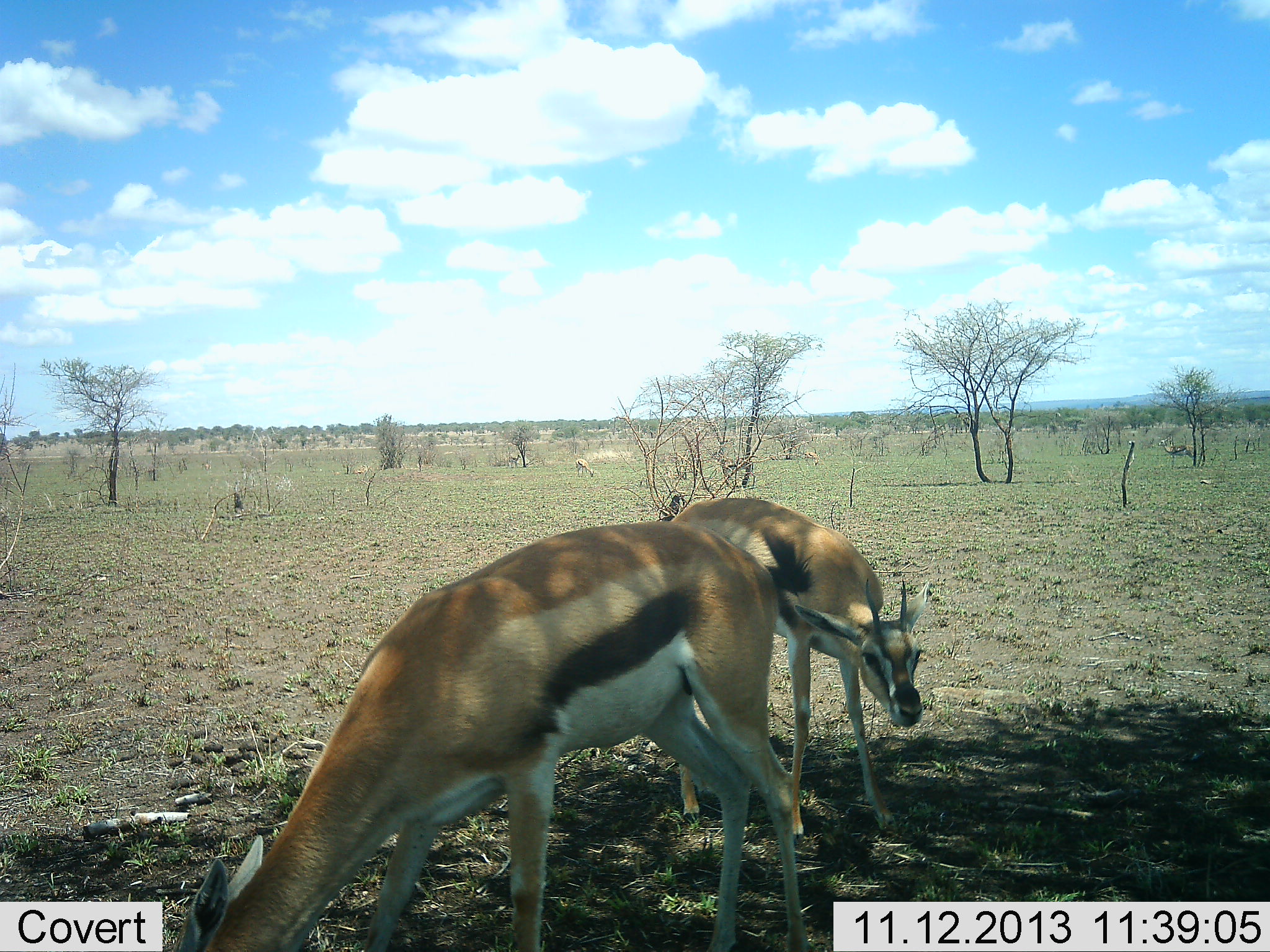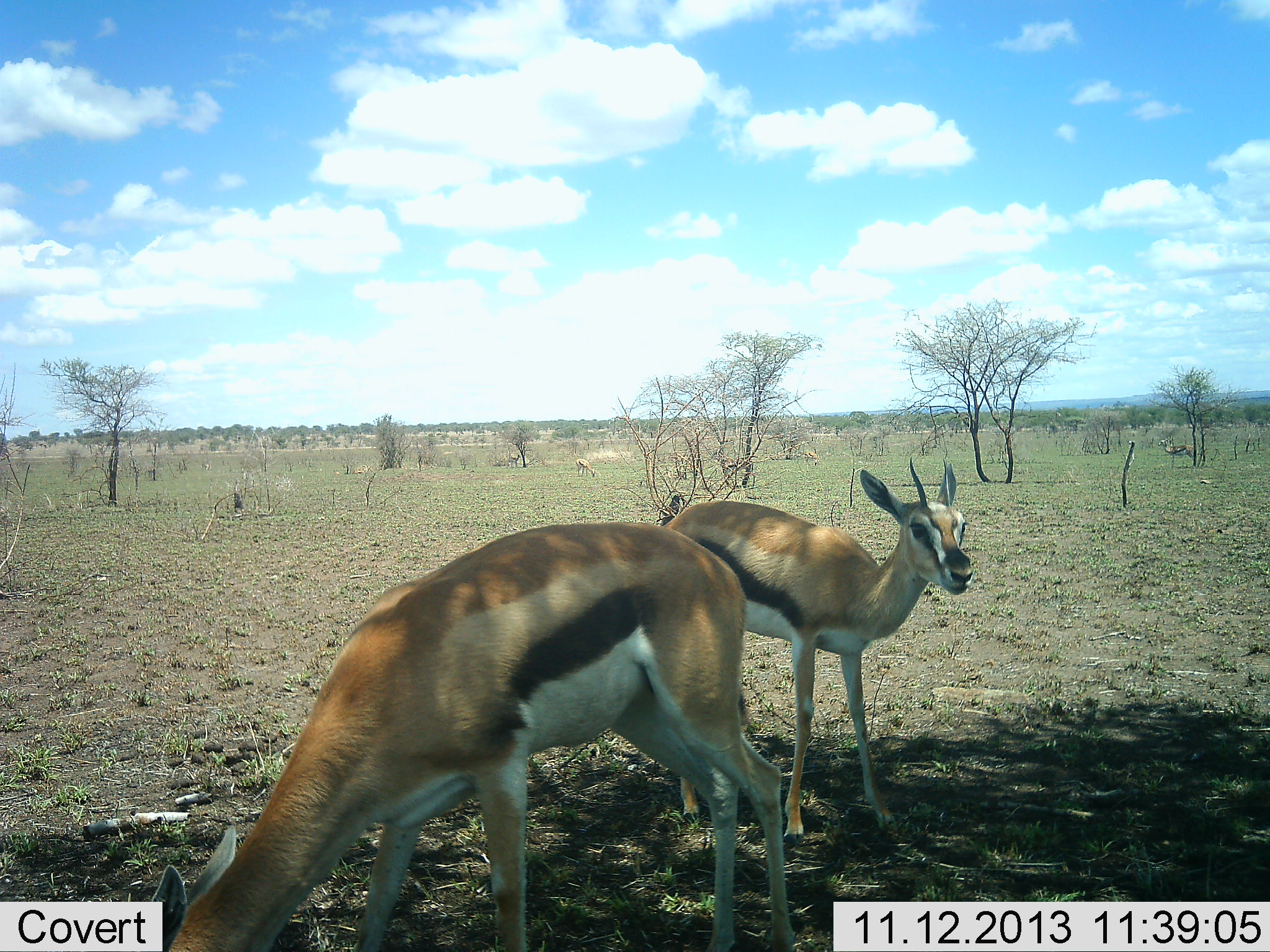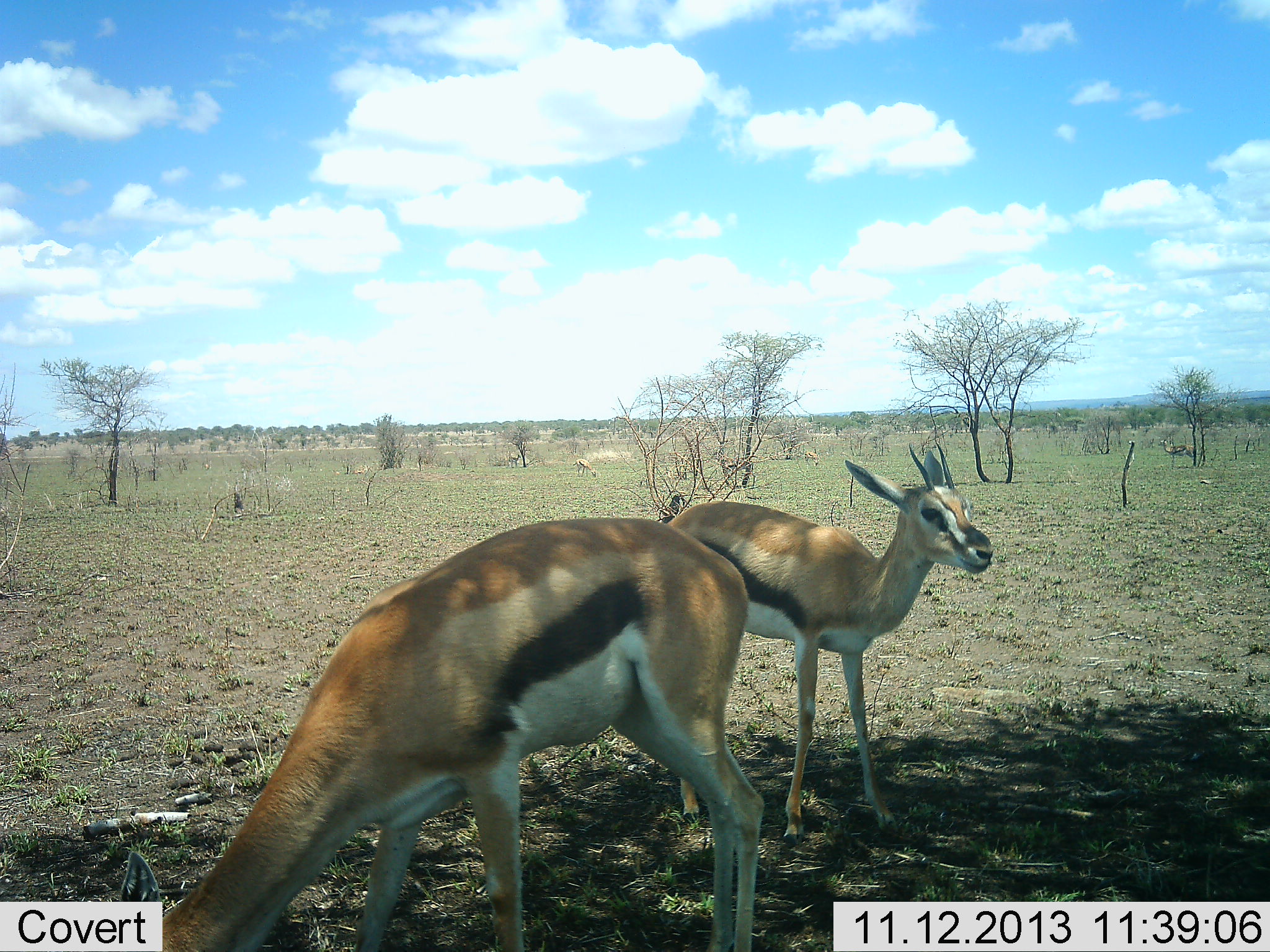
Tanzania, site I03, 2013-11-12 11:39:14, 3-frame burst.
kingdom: Animalia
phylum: Chordata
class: Mammalia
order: Artiodactyla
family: Bovidae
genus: Eudorcas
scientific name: Eudorcas thomsonii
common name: thomson's gazelle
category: gazellethomsons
Gazellethomsons (thomson's gazelle) (Eudorcas thomsonii), count 2. Behavior (volunteer vote fractions): standing 60%, resting 0%, moving 20%, interacting 0%. Young present (vote fraction): 20%. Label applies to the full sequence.